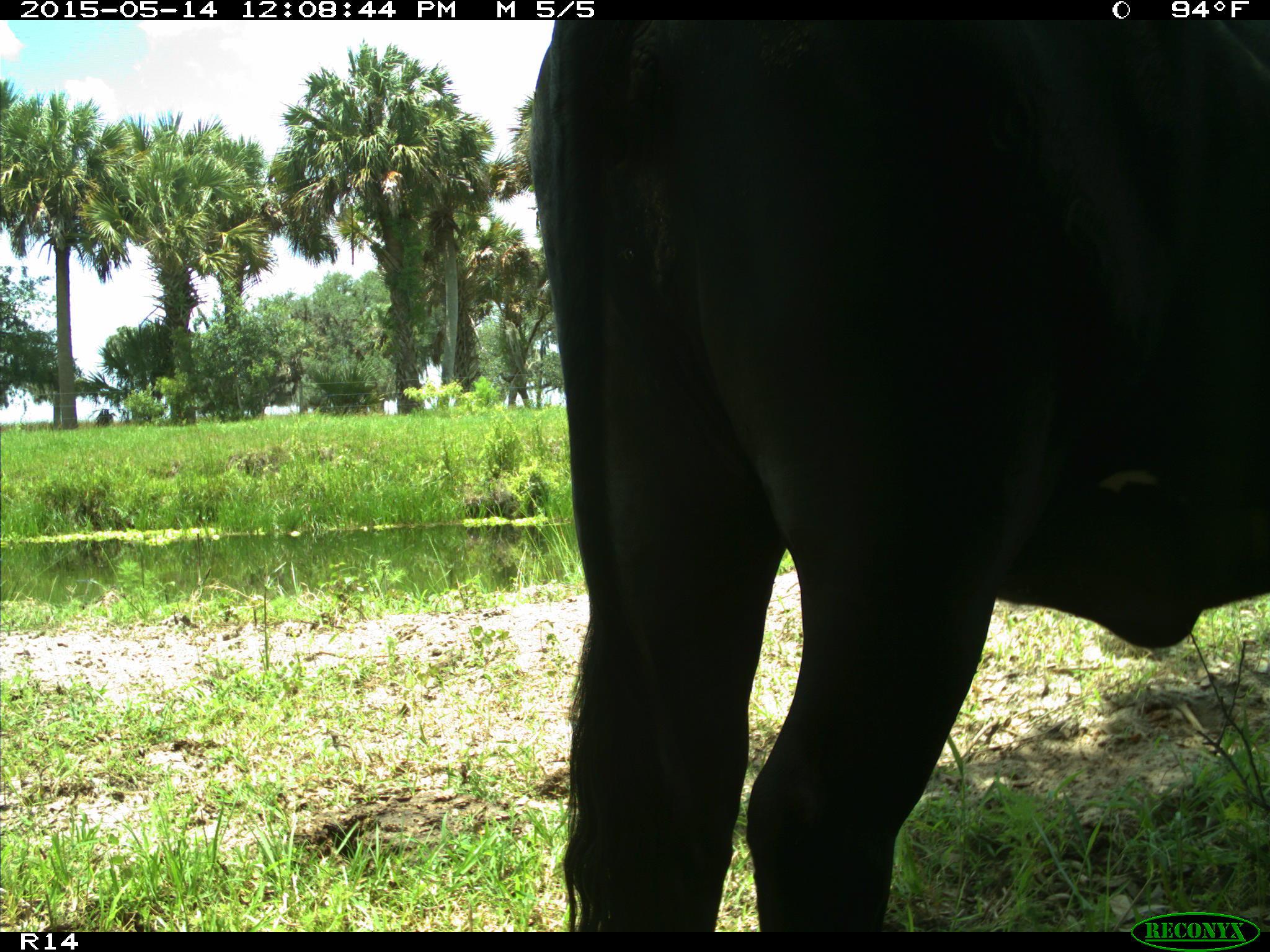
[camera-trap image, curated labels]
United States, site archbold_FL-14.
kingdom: Animalia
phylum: Chordata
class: Mammalia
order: Artiodactyla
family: Bovidae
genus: Bos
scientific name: Bos taurus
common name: domestic cow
Bos taurus (domestic cow).